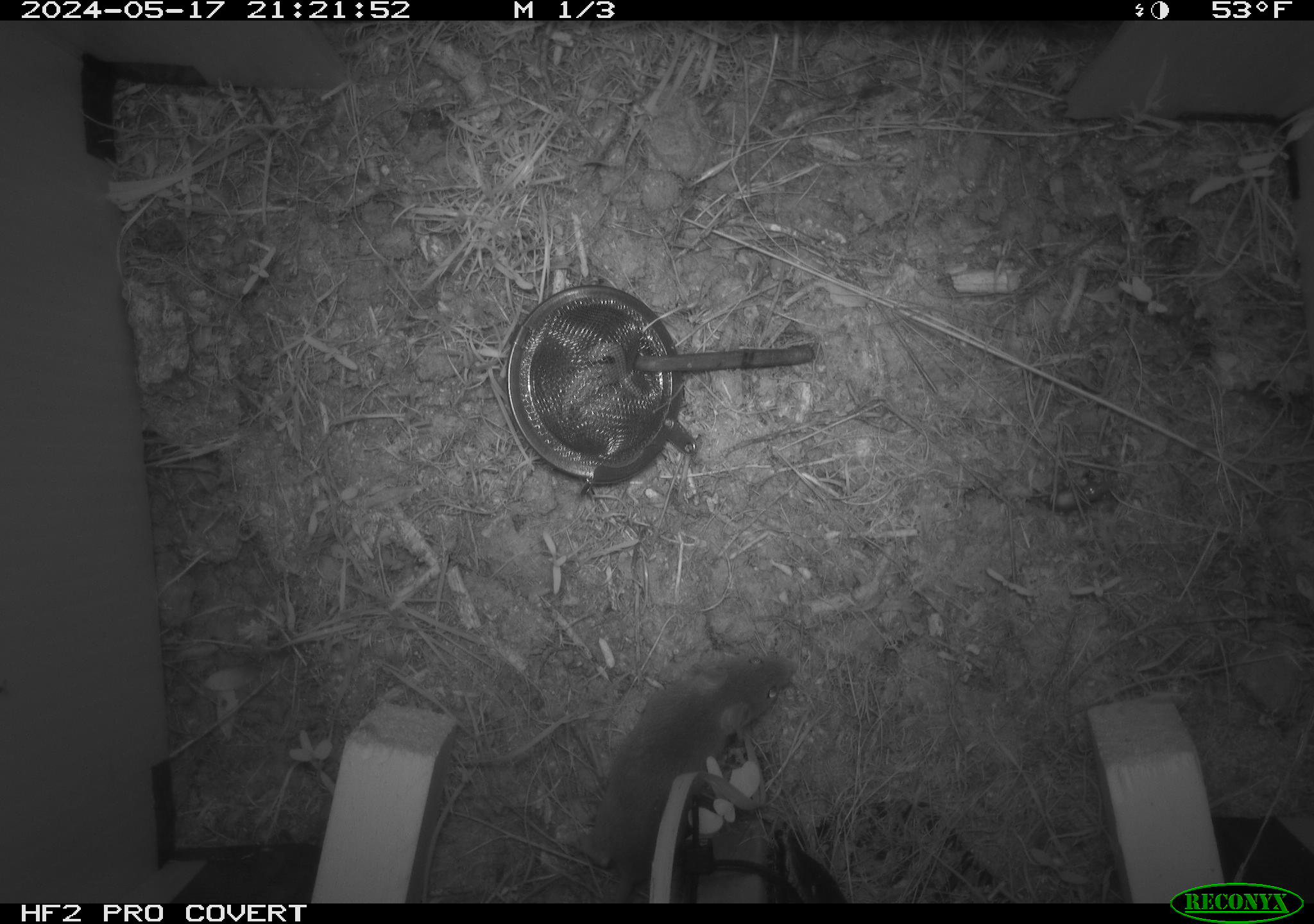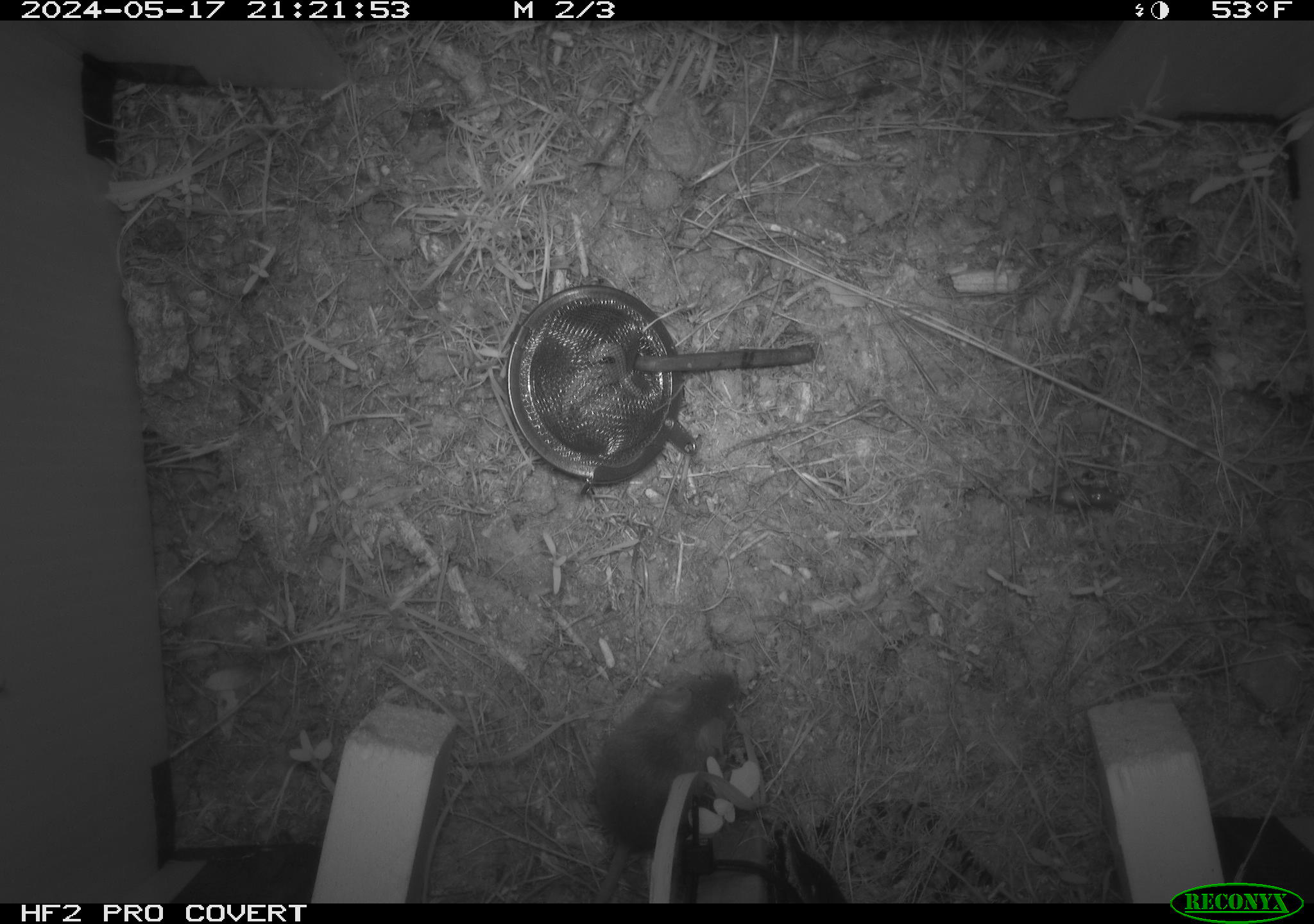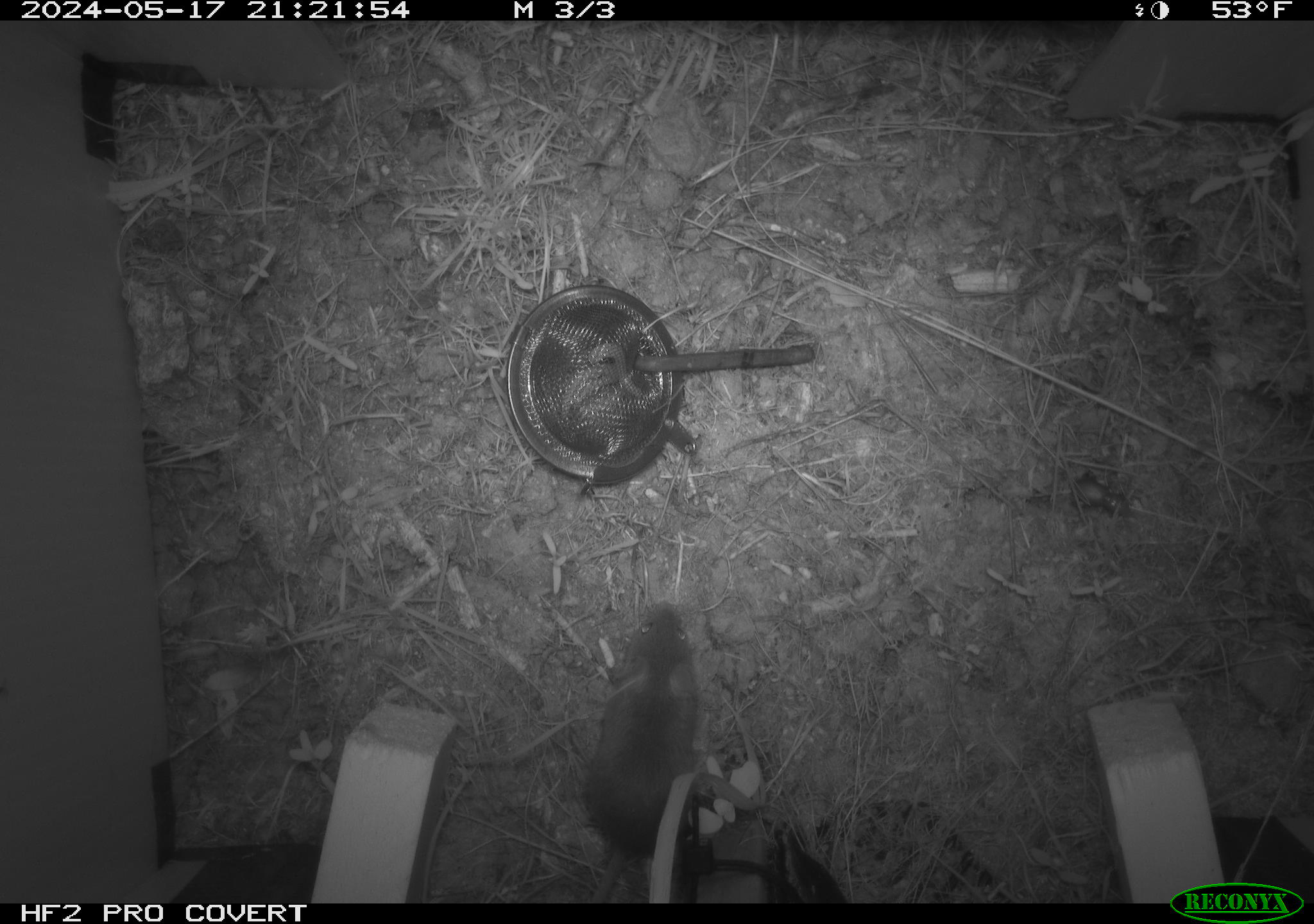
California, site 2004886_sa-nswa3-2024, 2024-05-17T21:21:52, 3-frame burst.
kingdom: Animalia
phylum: Chordata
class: Mammalia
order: Rodentia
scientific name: Rodentia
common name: rodent